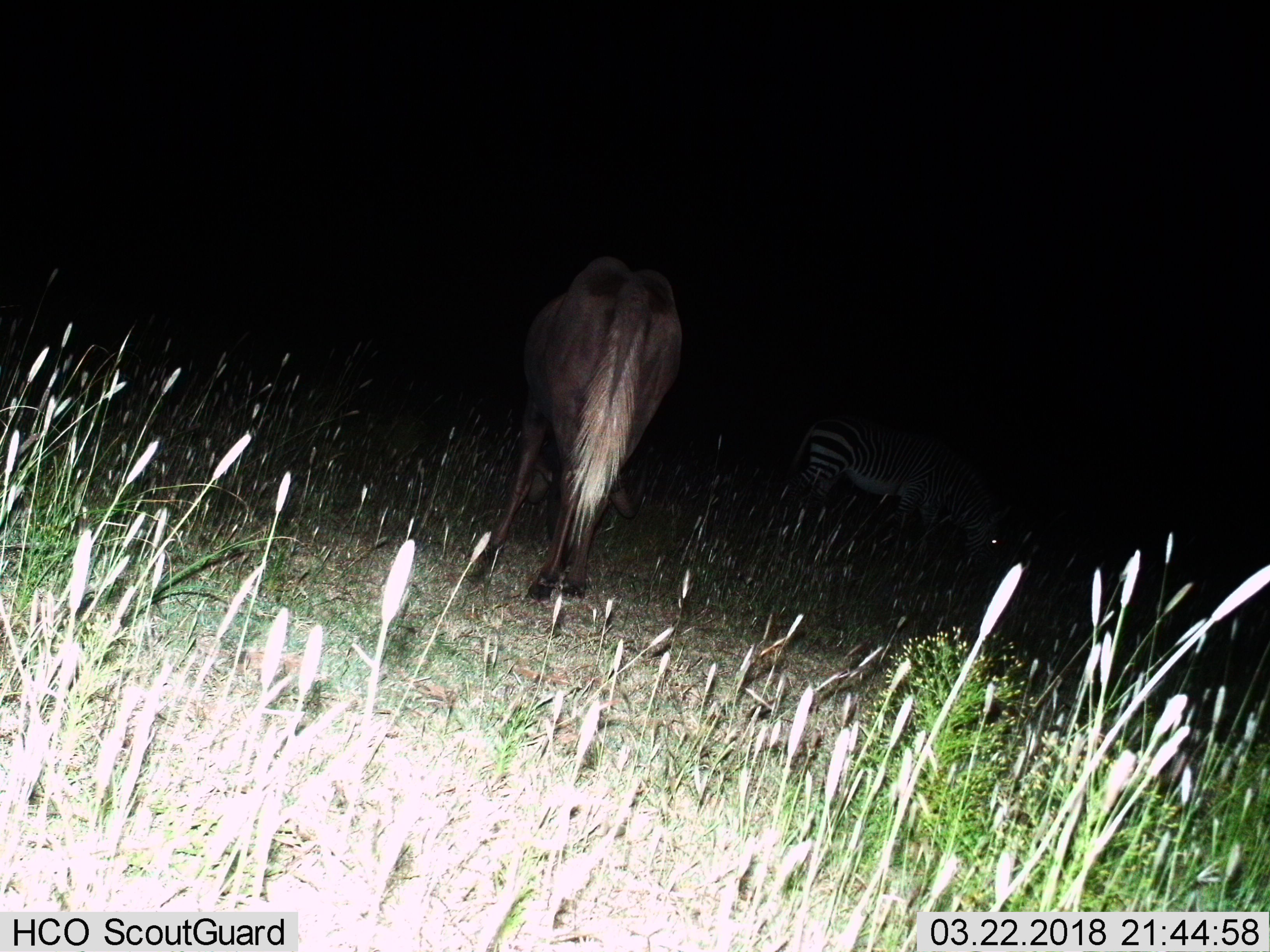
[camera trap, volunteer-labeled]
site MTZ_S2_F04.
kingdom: Animalia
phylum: Chordata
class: Mammalia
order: Perissodactyla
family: Equidae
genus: Equus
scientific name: Equus zebra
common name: mountain zebra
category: zebramountain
Zebramountain (mountain zebra) (Equus zebra), count 1. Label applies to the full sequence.